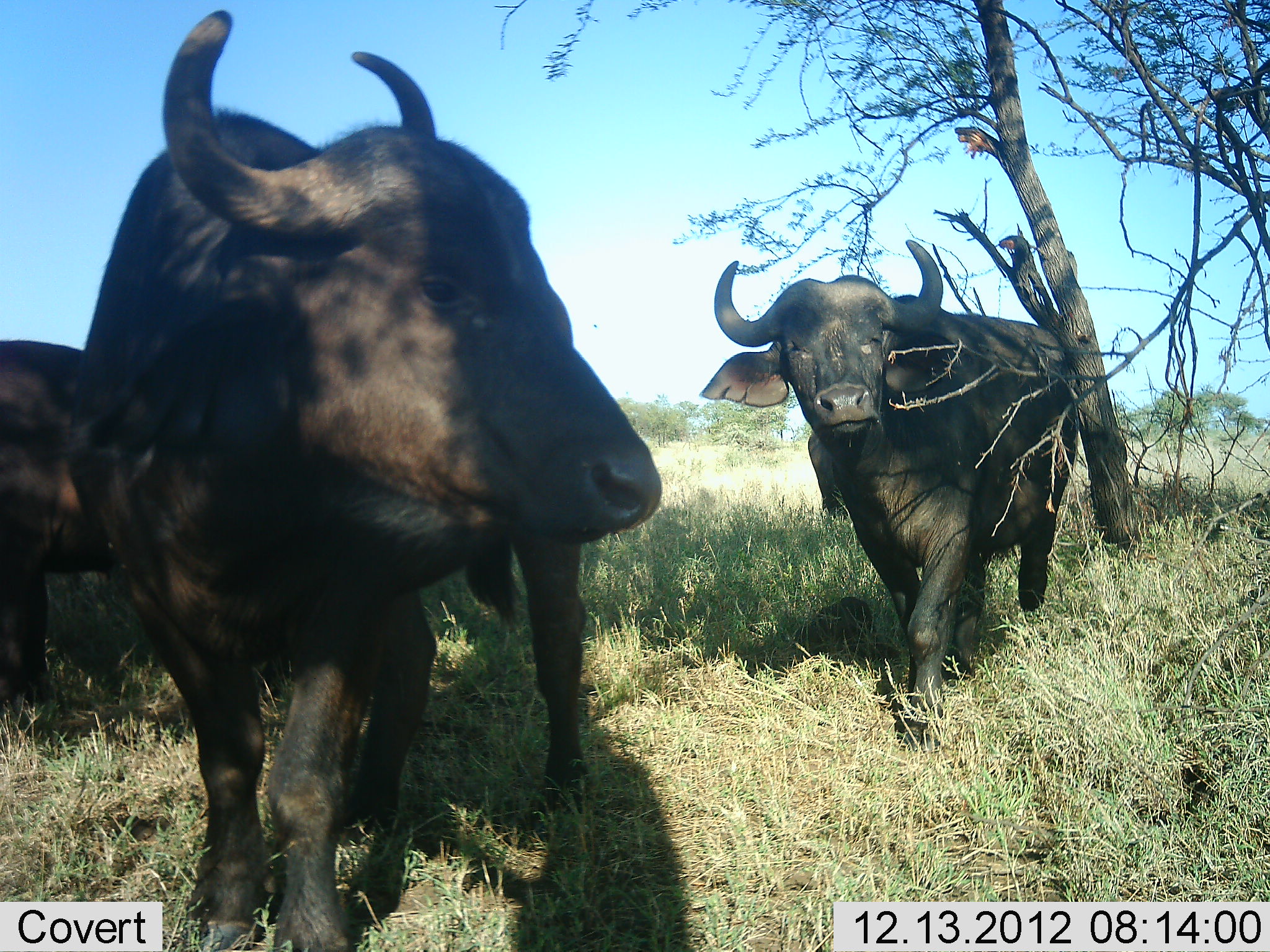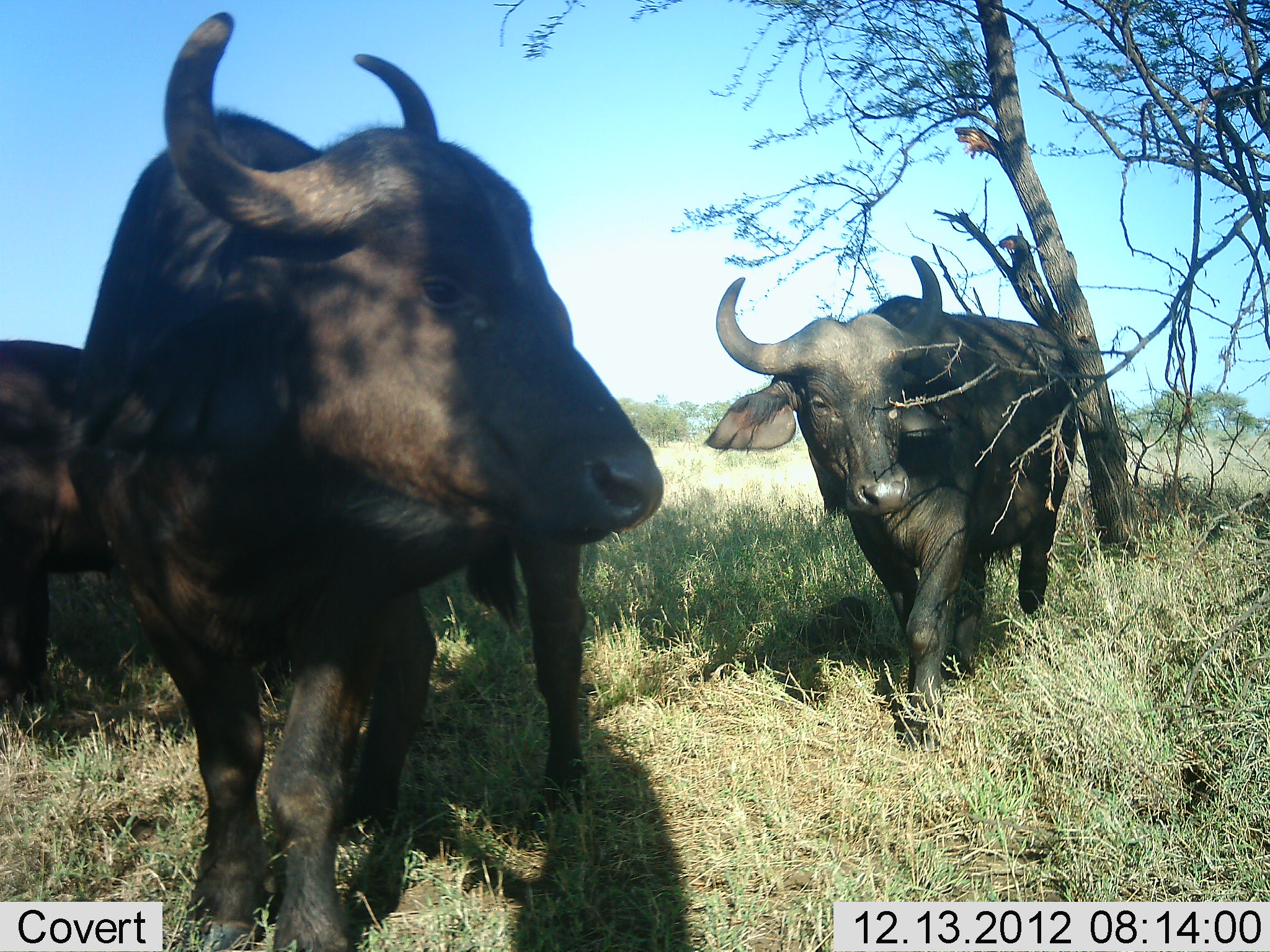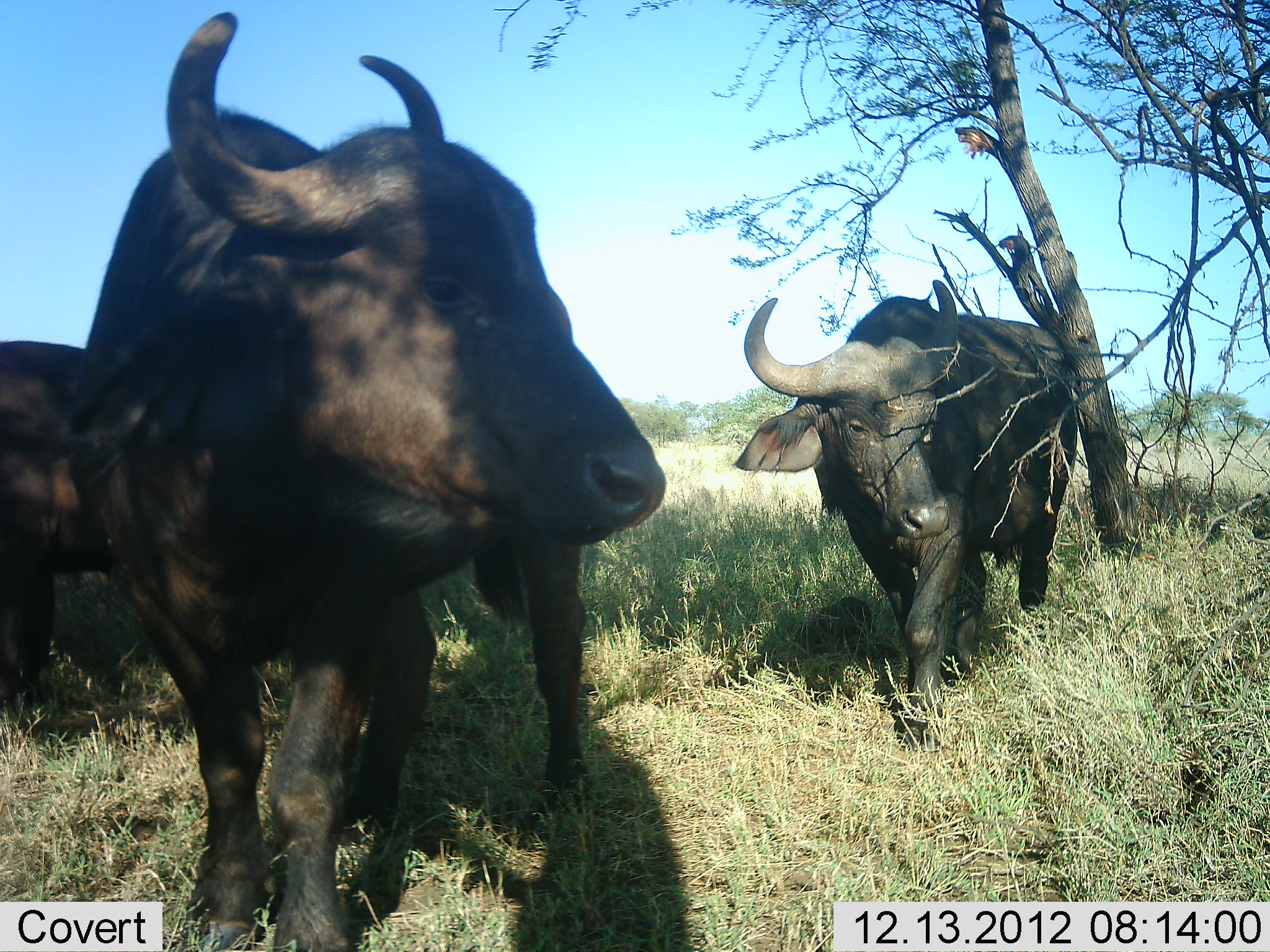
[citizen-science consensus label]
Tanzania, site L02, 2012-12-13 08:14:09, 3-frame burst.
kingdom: Animalia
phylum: Chordata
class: Mammalia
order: Artiodactyla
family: Bovidae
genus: Syncerus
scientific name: Syncerus caffer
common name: cape buffalo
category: buffalo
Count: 3.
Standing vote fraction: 81%.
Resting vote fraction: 4%.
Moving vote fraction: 31%.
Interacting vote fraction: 4%.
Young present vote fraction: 0%.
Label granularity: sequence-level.